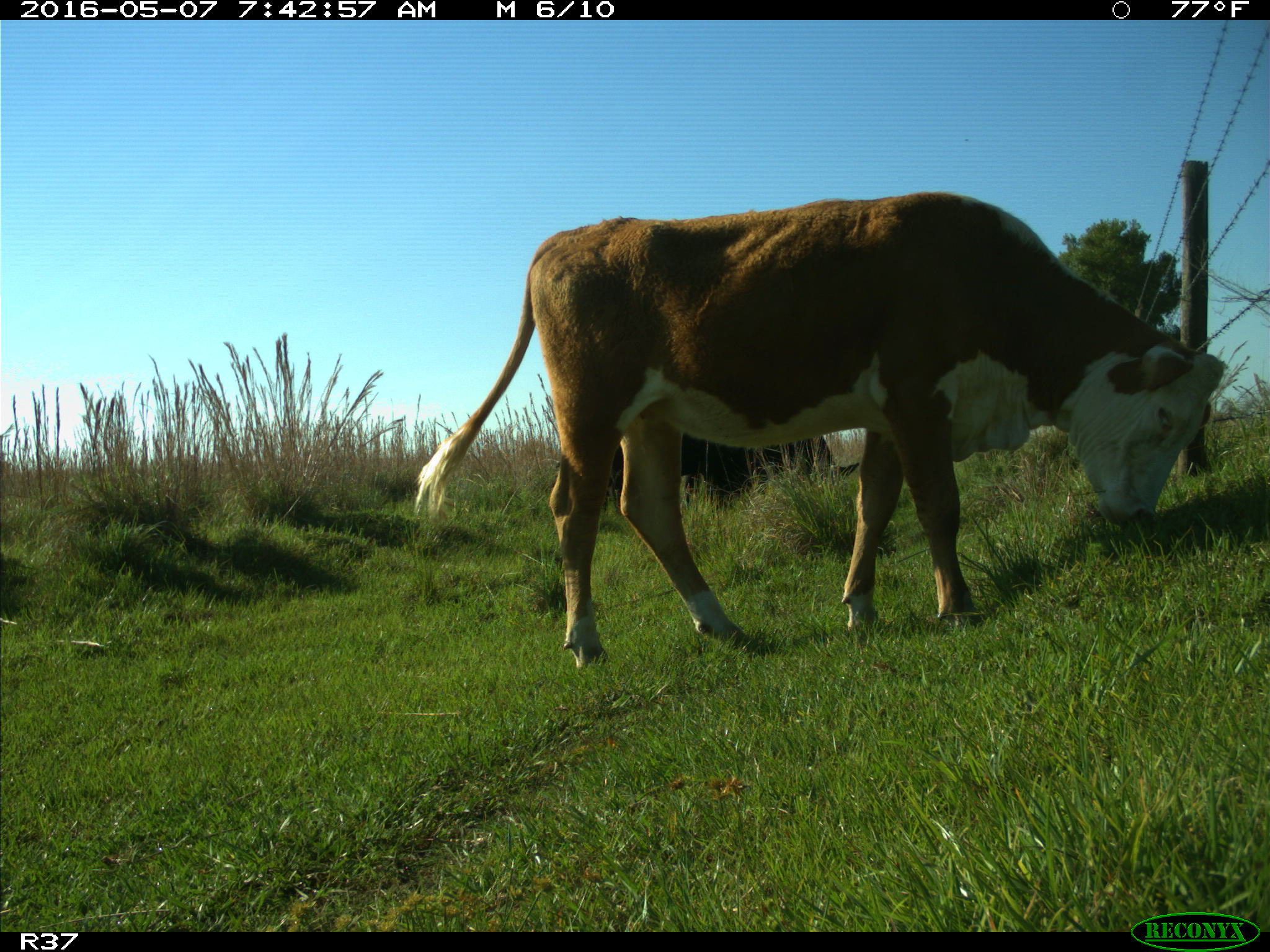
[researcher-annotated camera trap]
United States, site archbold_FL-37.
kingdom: Animalia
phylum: Chordata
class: Mammalia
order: Artiodactyla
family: Bovidae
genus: Bos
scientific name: Bos taurus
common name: domestic cow